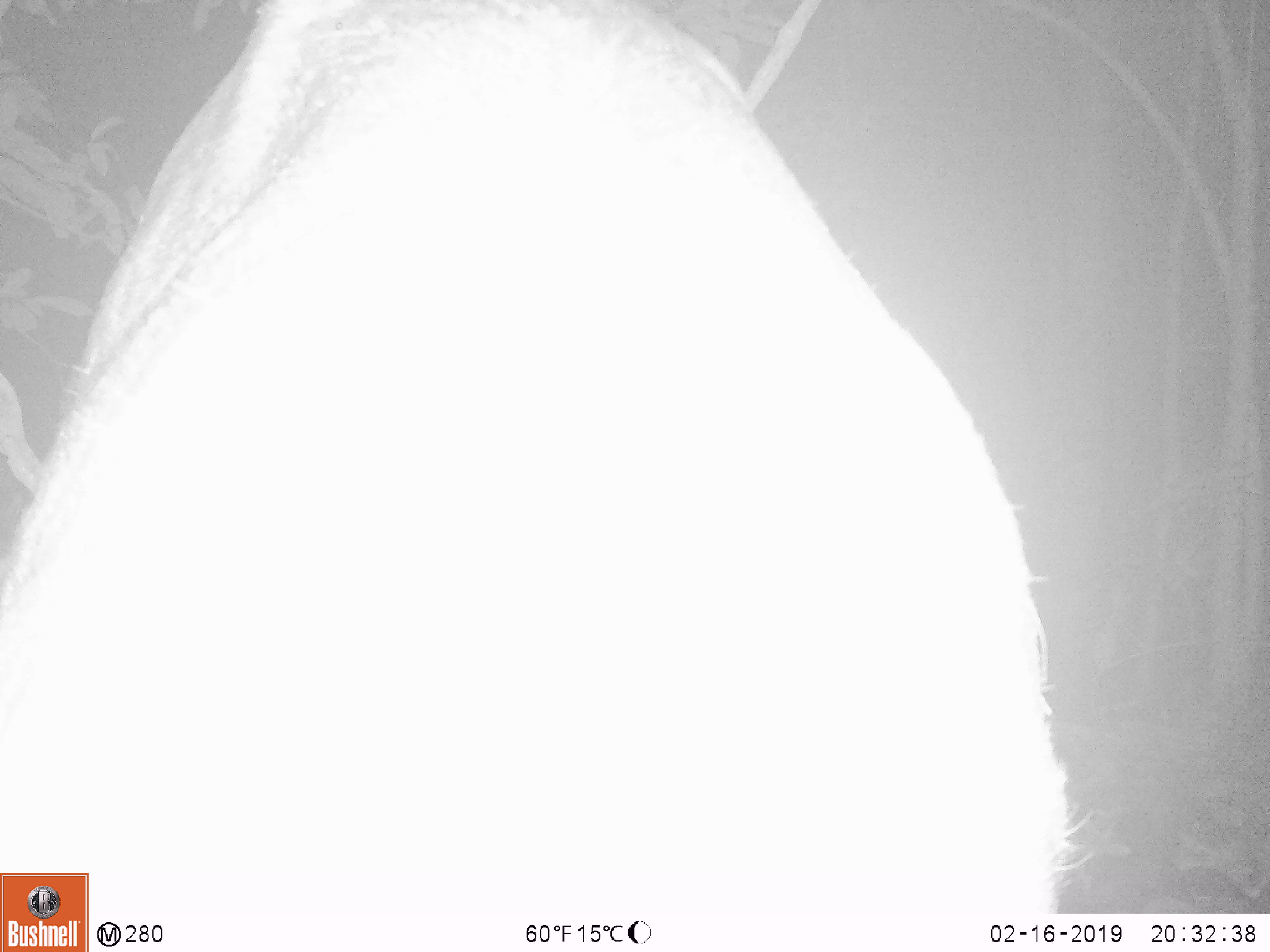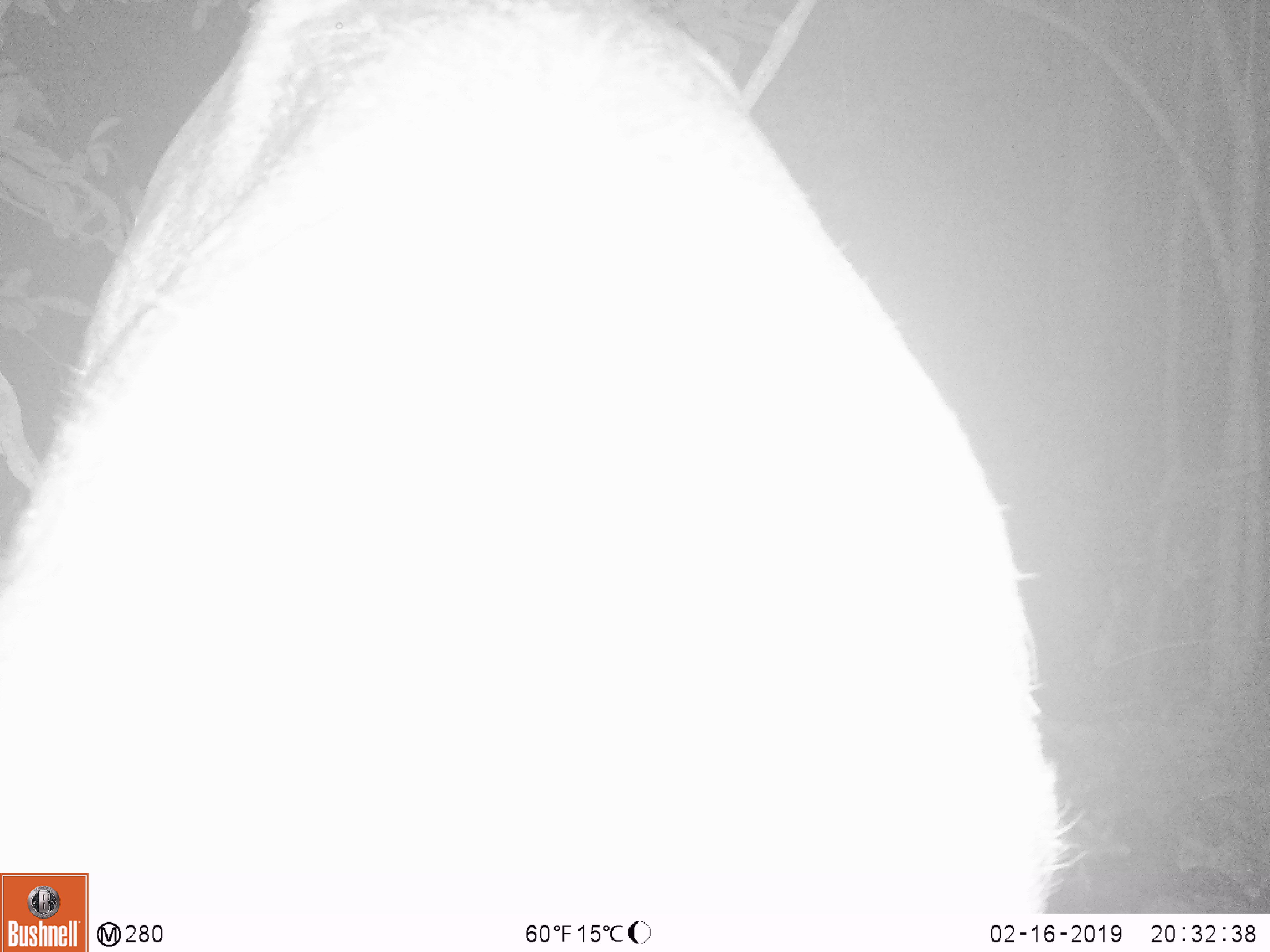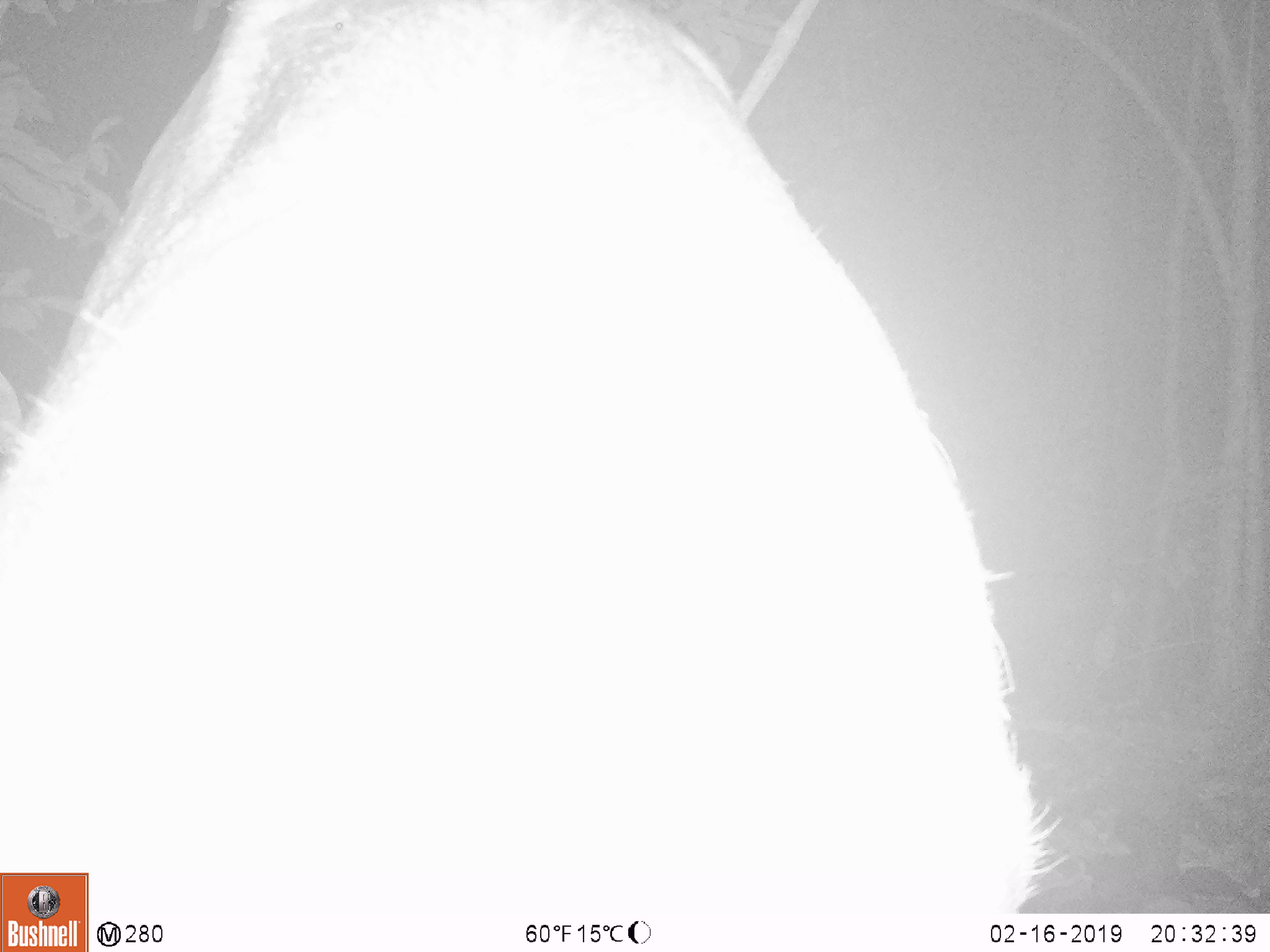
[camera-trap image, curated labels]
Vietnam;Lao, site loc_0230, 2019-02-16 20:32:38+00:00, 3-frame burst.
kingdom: Animalia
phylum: Chordata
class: Mammalia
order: Artiodactyla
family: Cervidae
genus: Rusa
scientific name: Rusa unicolor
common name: sambar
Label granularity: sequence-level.